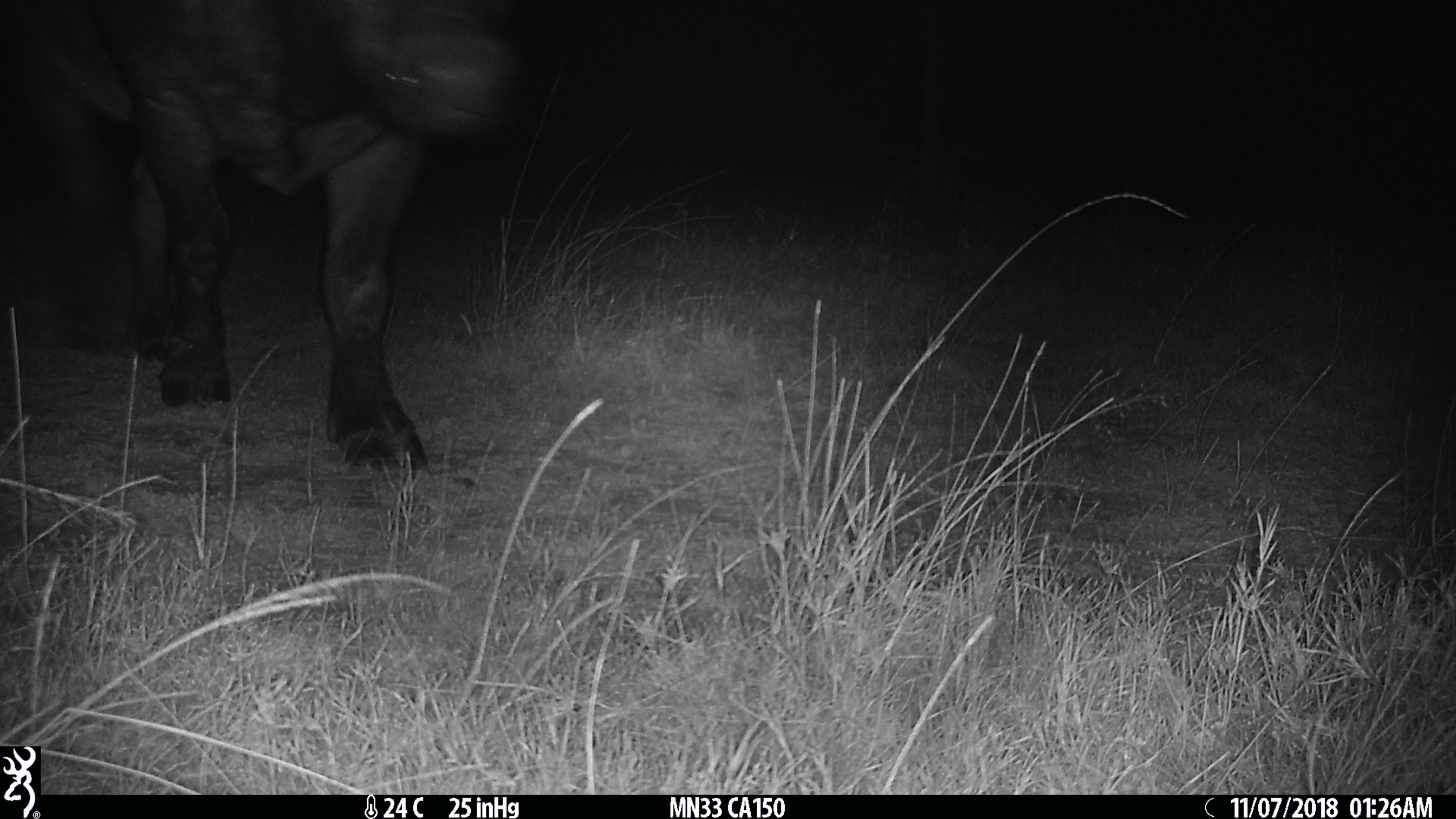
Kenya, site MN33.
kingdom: Animalia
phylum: Chordata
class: Mammalia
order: Artiodactyla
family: Bovidae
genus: Syncerus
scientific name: Syncerus caffer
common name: buffalo